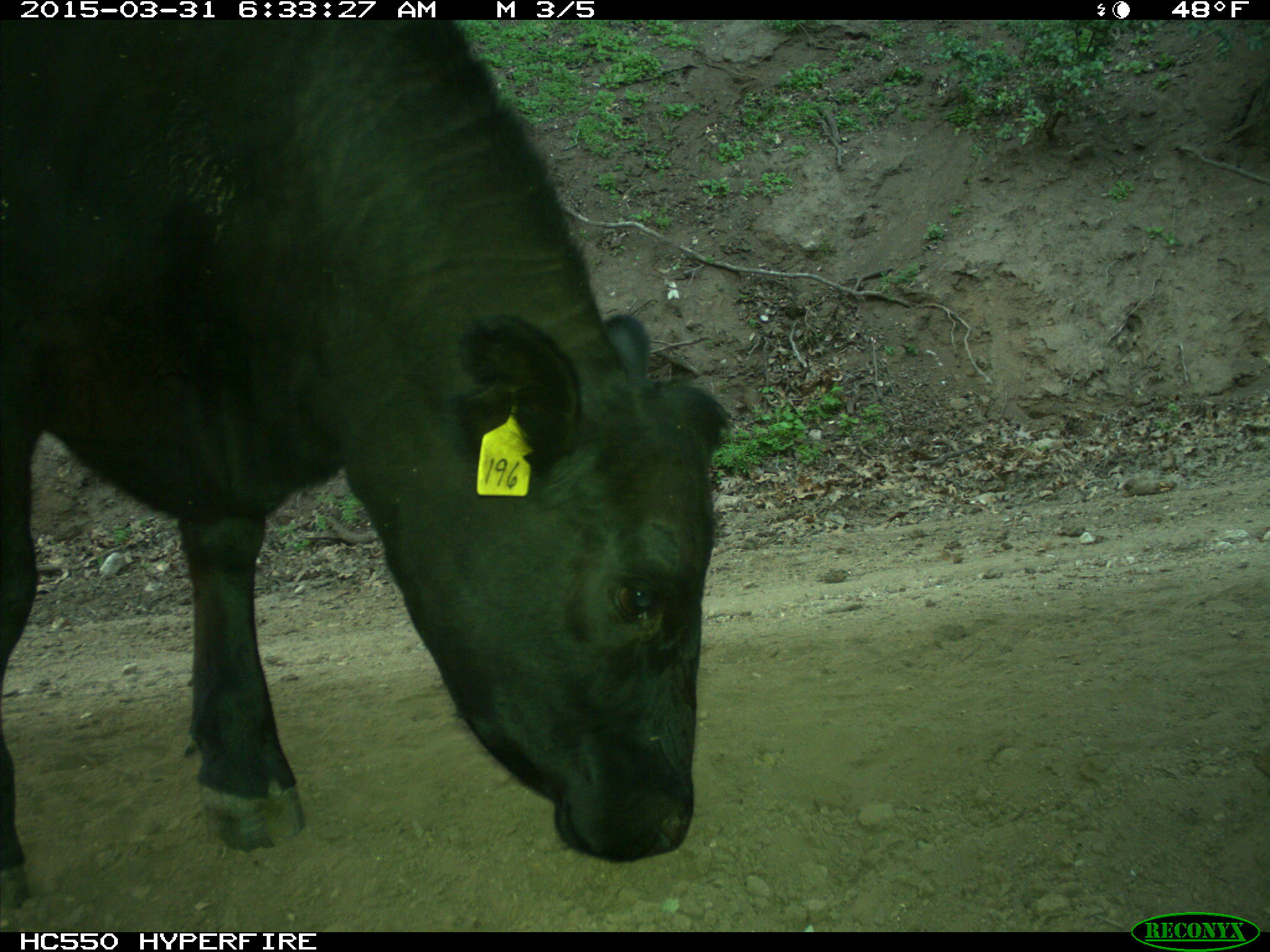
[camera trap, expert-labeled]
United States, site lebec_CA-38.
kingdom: Animalia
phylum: Chordata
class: Mammalia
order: Artiodactyla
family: Bovidae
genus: Bos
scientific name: Bos taurus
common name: domestic cow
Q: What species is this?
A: Bos taurus (domestic cow).